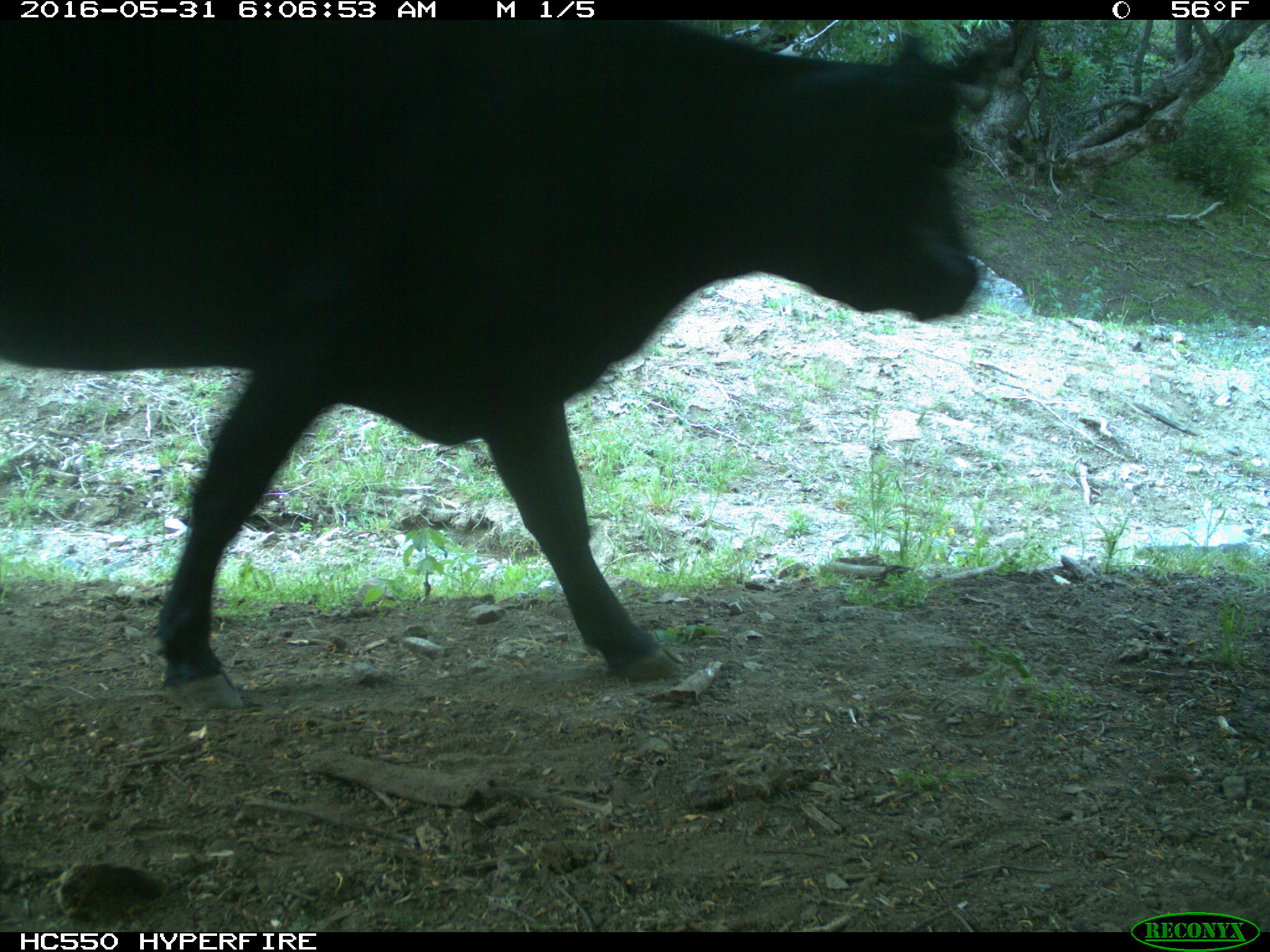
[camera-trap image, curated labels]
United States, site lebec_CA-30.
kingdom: Animalia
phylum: Chordata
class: Mammalia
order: Artiodactyla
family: Bovidae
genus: Bos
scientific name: Bos taurus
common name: domestic cow